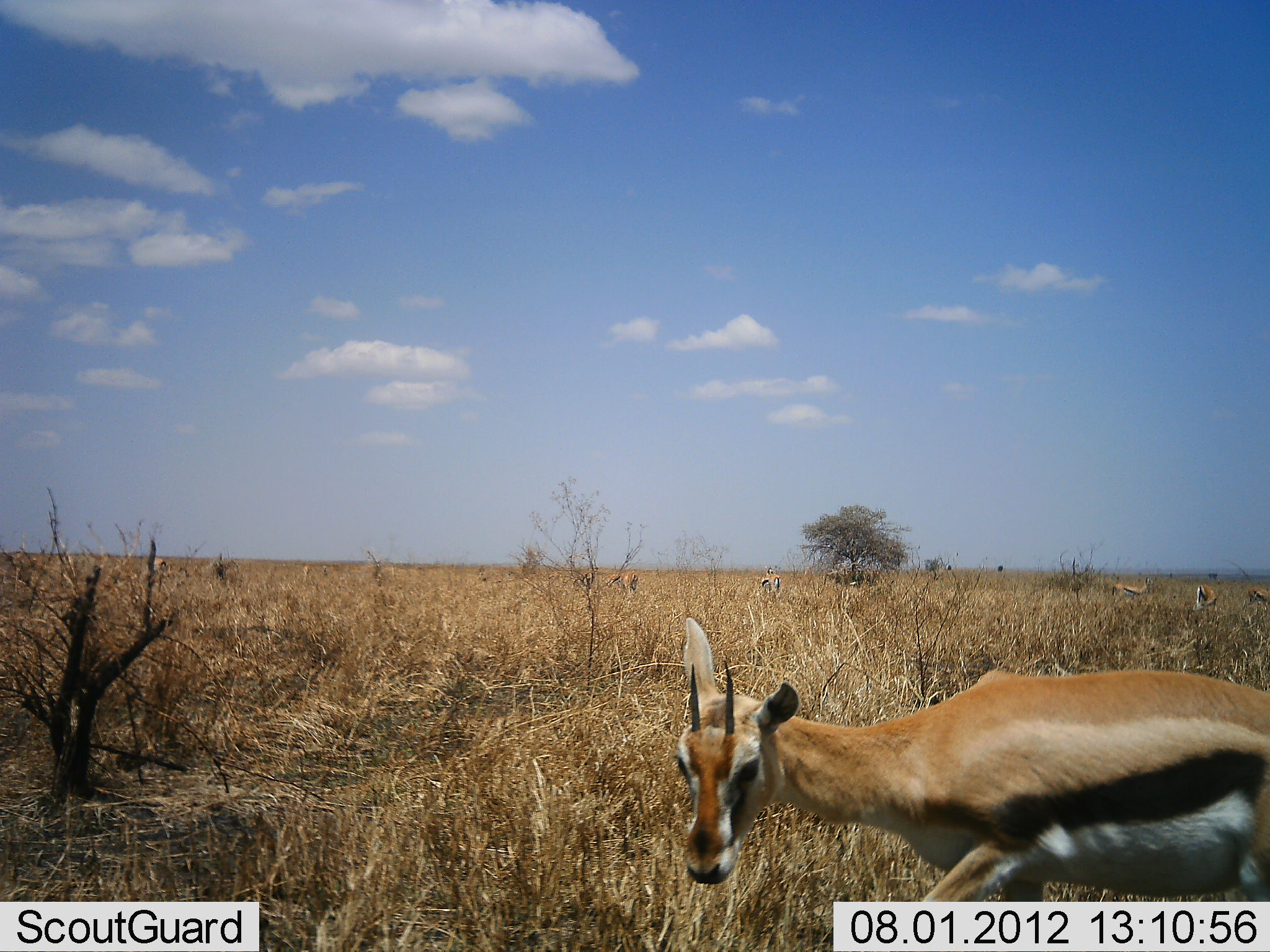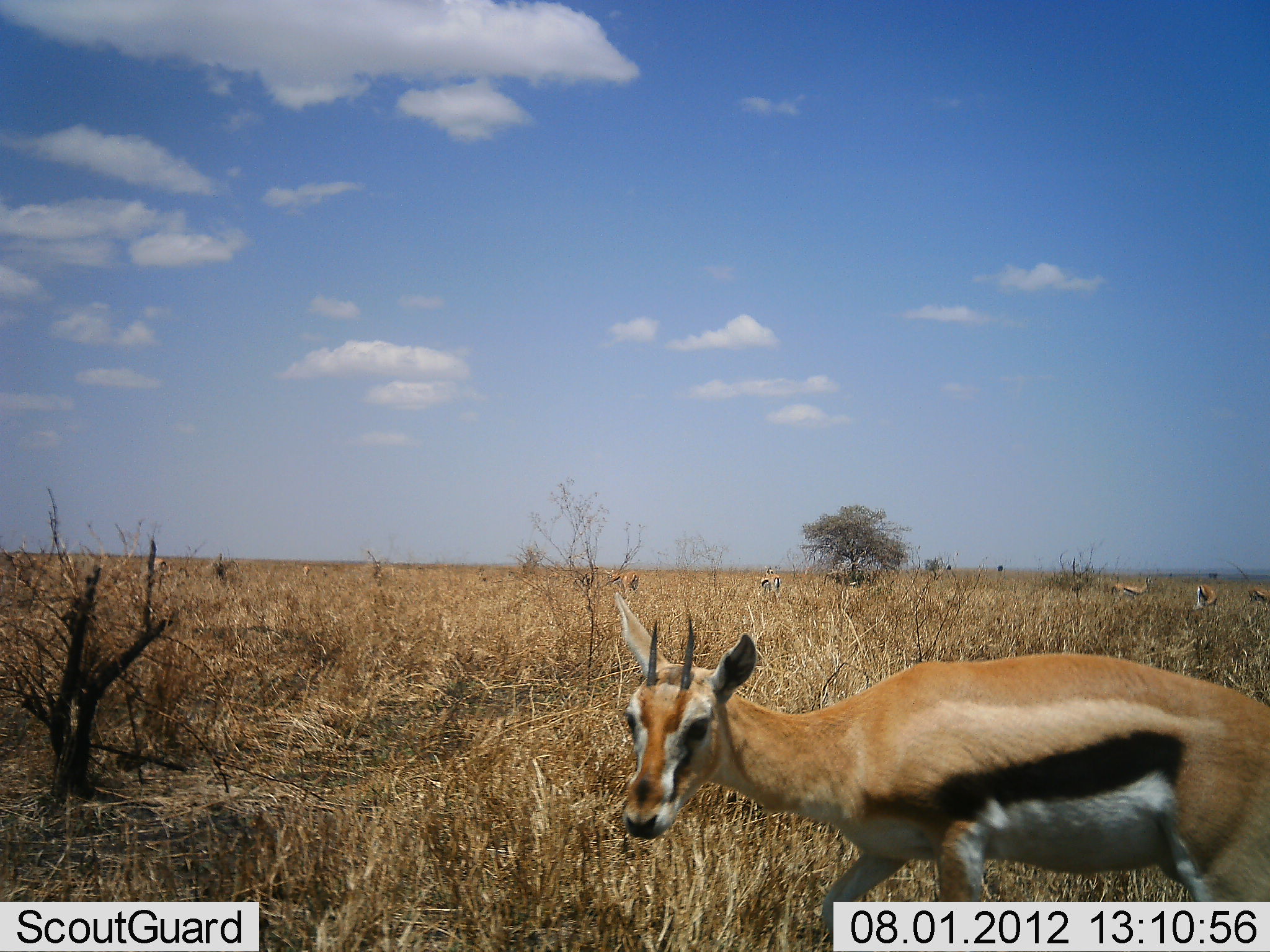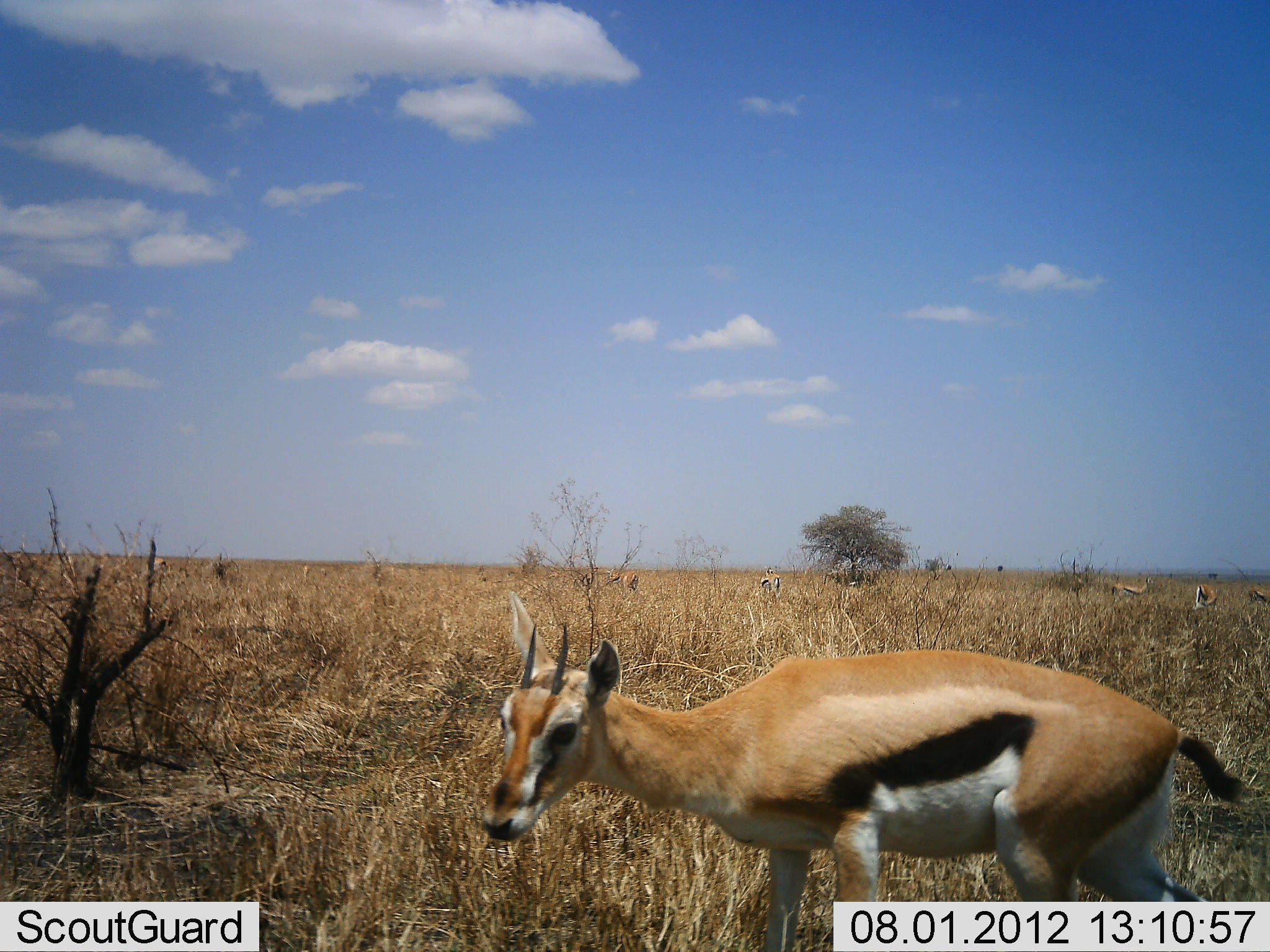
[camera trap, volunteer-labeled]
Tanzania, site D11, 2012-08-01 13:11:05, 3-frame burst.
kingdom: Animalia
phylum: Chordata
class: Mammalia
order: Artiodactyla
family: Bovidae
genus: Eudorcas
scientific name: Eudorcas thomsonii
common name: thomson's gazelle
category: gazellethomsons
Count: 1.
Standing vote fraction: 20%.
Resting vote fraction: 0%.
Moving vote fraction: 80%.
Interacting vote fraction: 10%.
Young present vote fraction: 0%.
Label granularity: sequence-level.